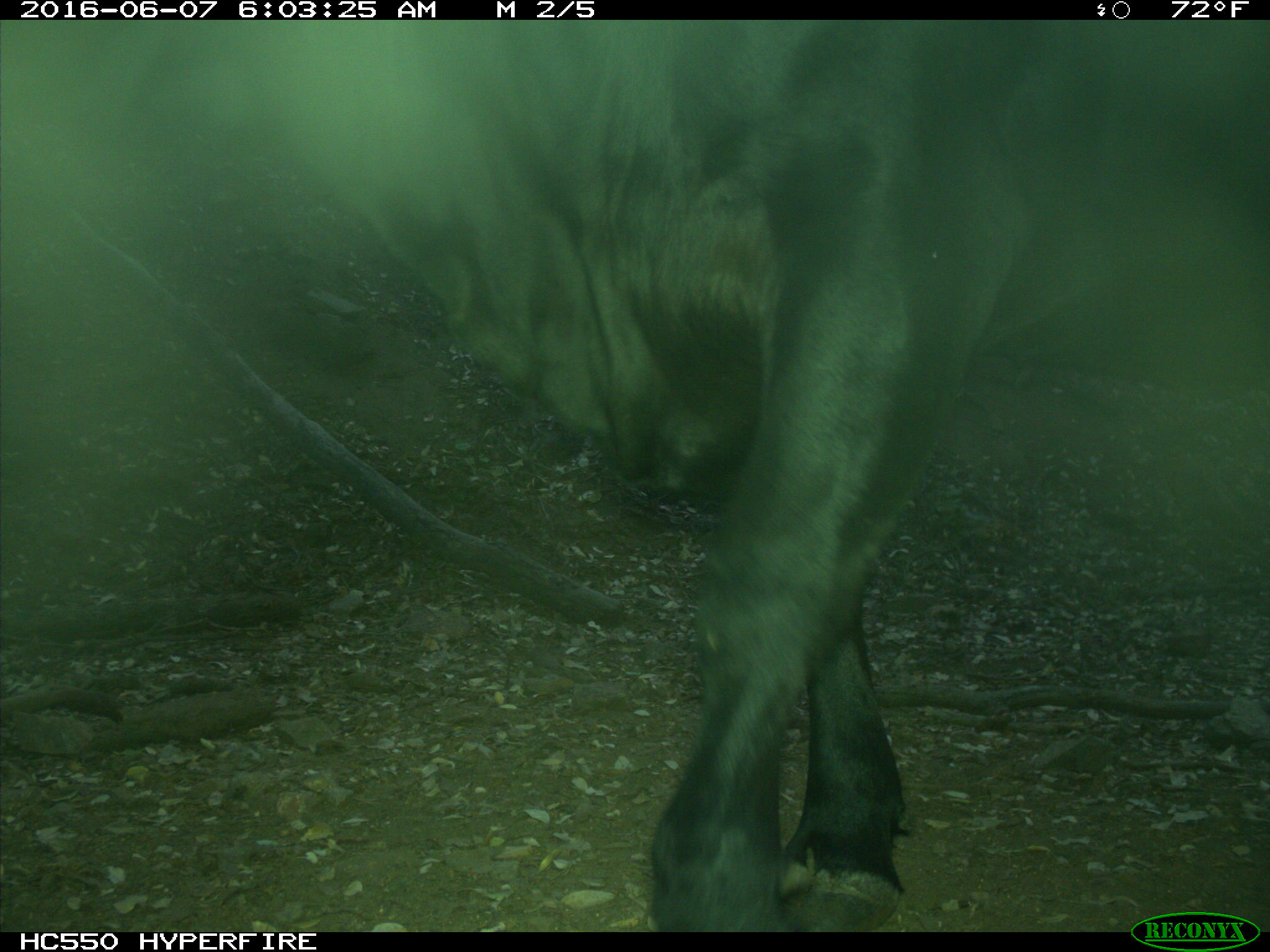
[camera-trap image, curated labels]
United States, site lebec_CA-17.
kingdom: Animalia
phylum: Chordata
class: Mammalia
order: Artiodactyla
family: Bovidae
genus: Bos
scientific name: Bos taurus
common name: domestic cow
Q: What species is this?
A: Bos taurus (domestic cow).